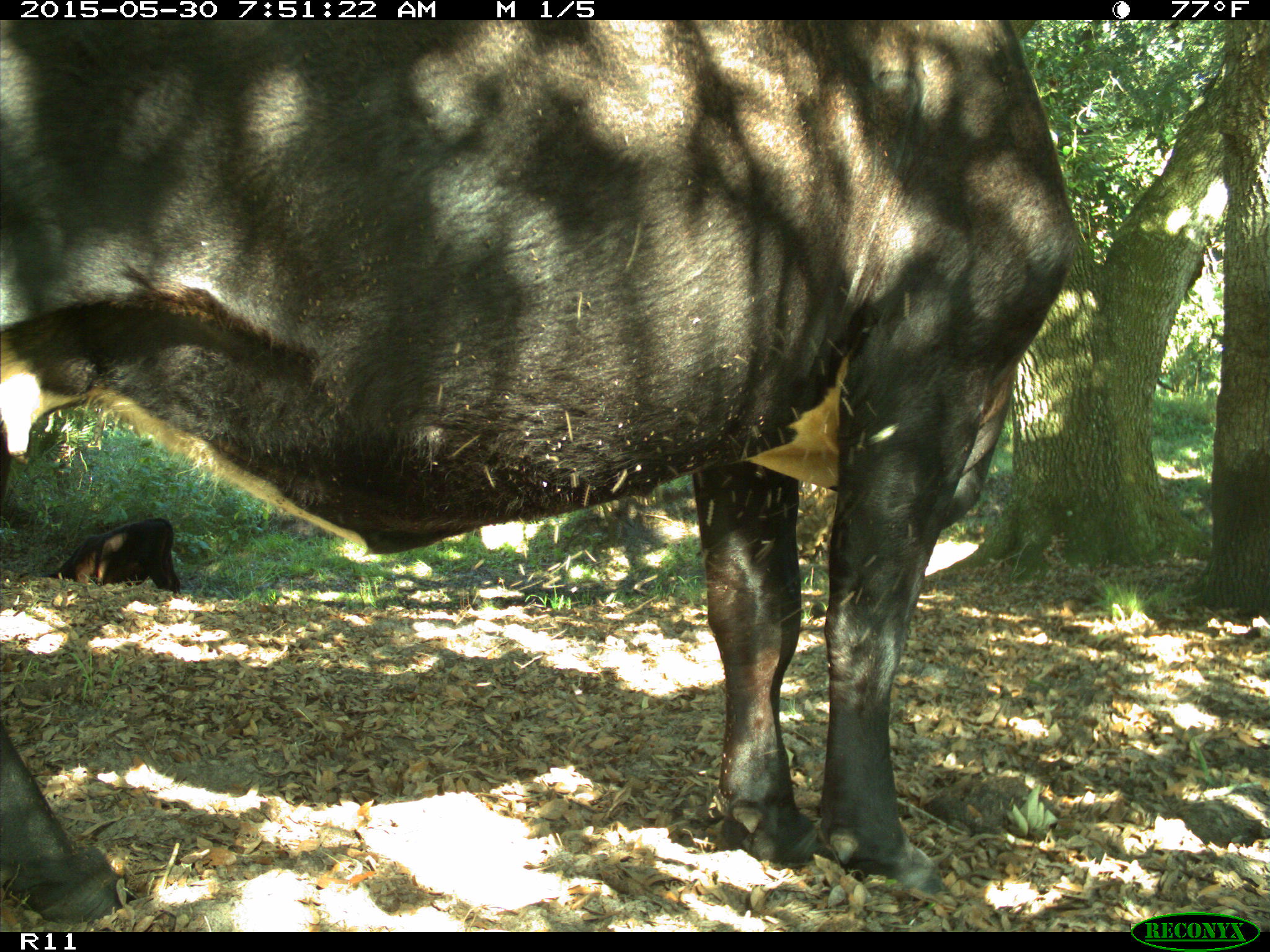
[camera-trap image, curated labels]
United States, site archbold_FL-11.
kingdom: Animalia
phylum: Chordata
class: Mammalia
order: Artiodactyla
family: Bovidae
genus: Bos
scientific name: Bos taurus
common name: domestic cow